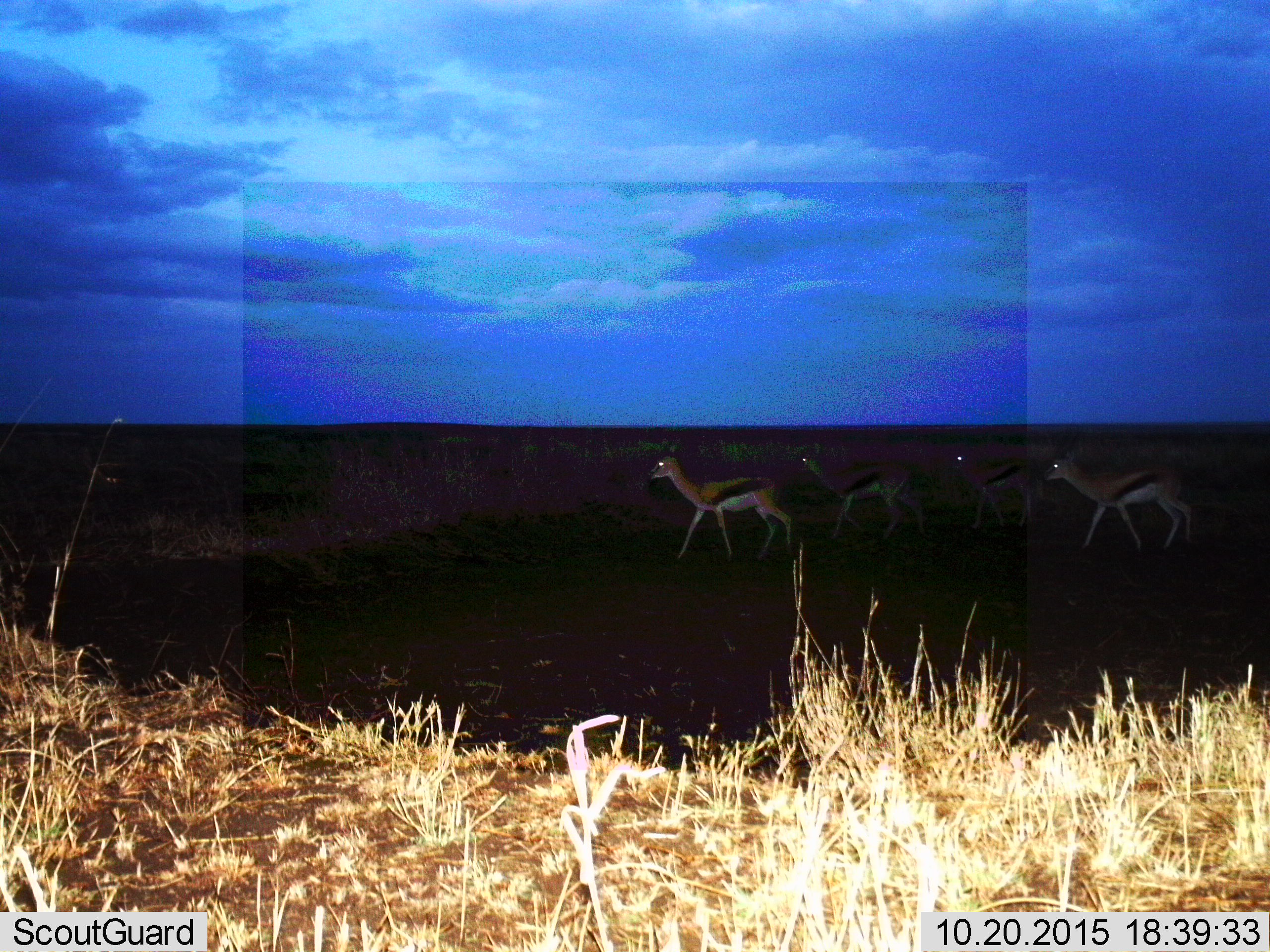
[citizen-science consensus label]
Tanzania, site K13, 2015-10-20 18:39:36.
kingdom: Animalia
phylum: Chordata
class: Mammalia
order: Artiodactyla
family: Bovidae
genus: Eudorcas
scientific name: Eudorcas thomsonii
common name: thomson's gazelle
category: gazellethomsons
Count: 4.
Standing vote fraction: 33%.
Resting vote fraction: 0%.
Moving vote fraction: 83%.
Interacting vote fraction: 0%.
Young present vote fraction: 17%.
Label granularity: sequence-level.